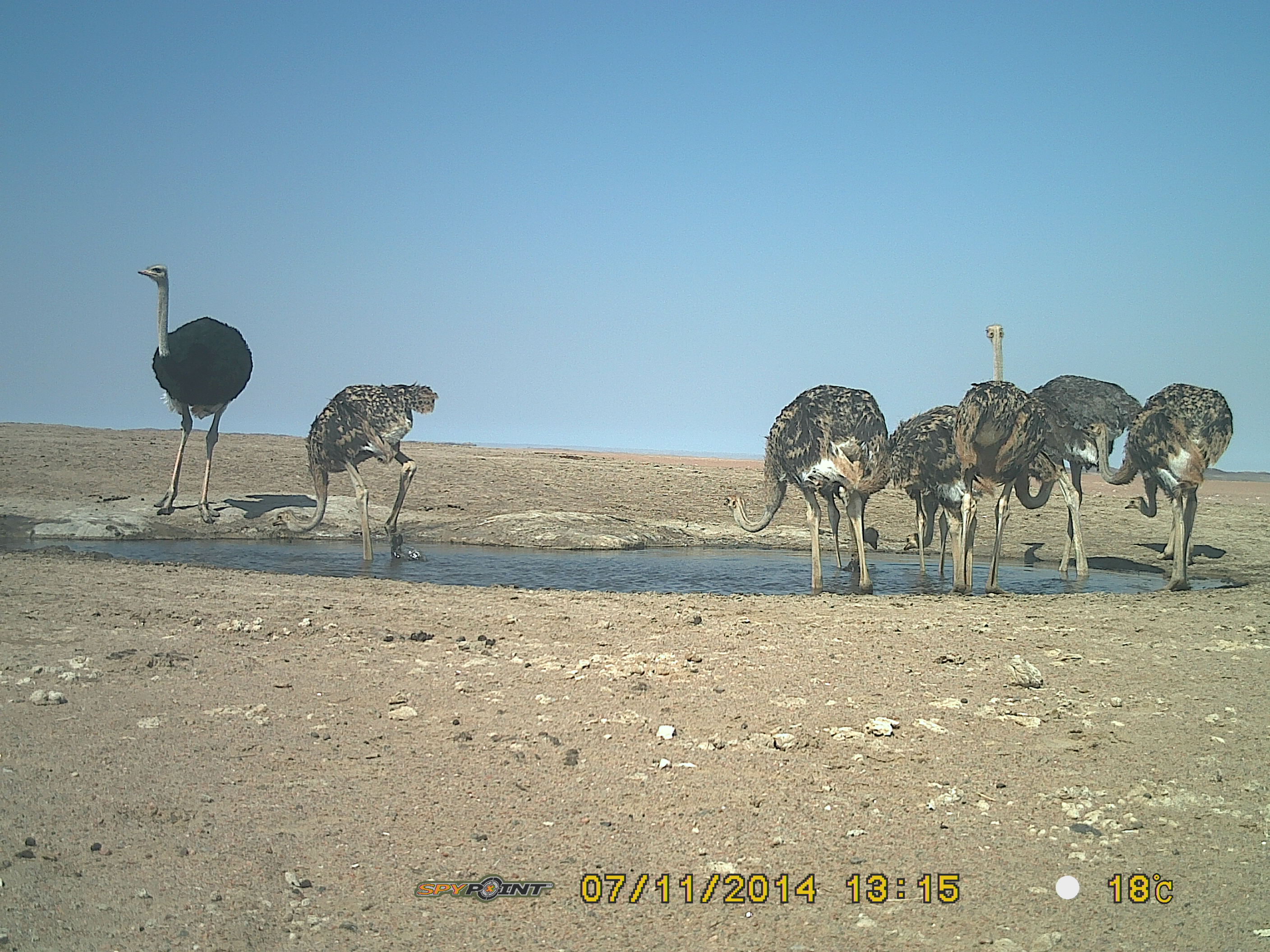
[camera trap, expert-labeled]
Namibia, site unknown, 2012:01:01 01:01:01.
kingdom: Animalia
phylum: Chordata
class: Aves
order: Struthioniformes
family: Struthionidae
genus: Struthio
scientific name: Struthio camelus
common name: common ostrich